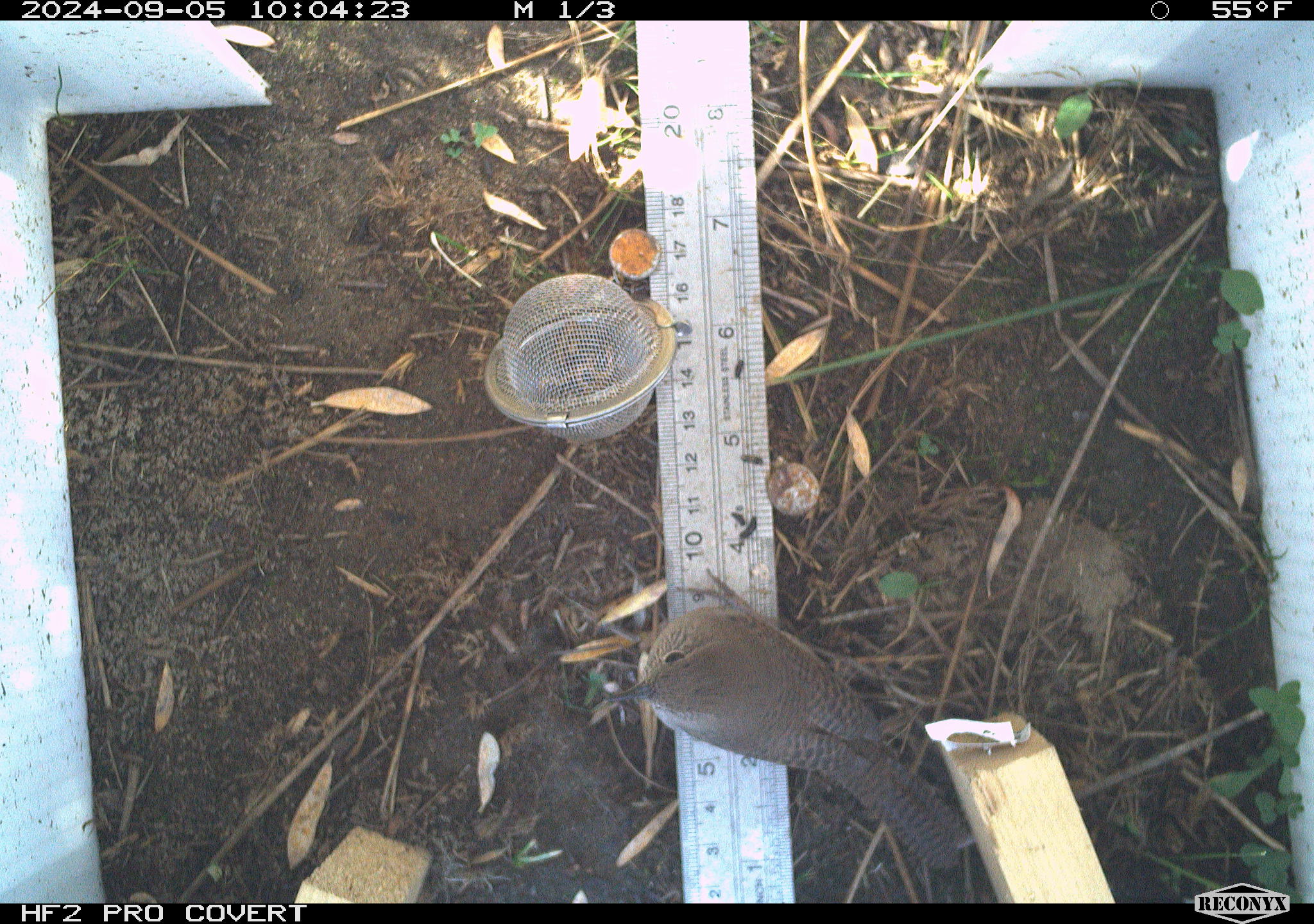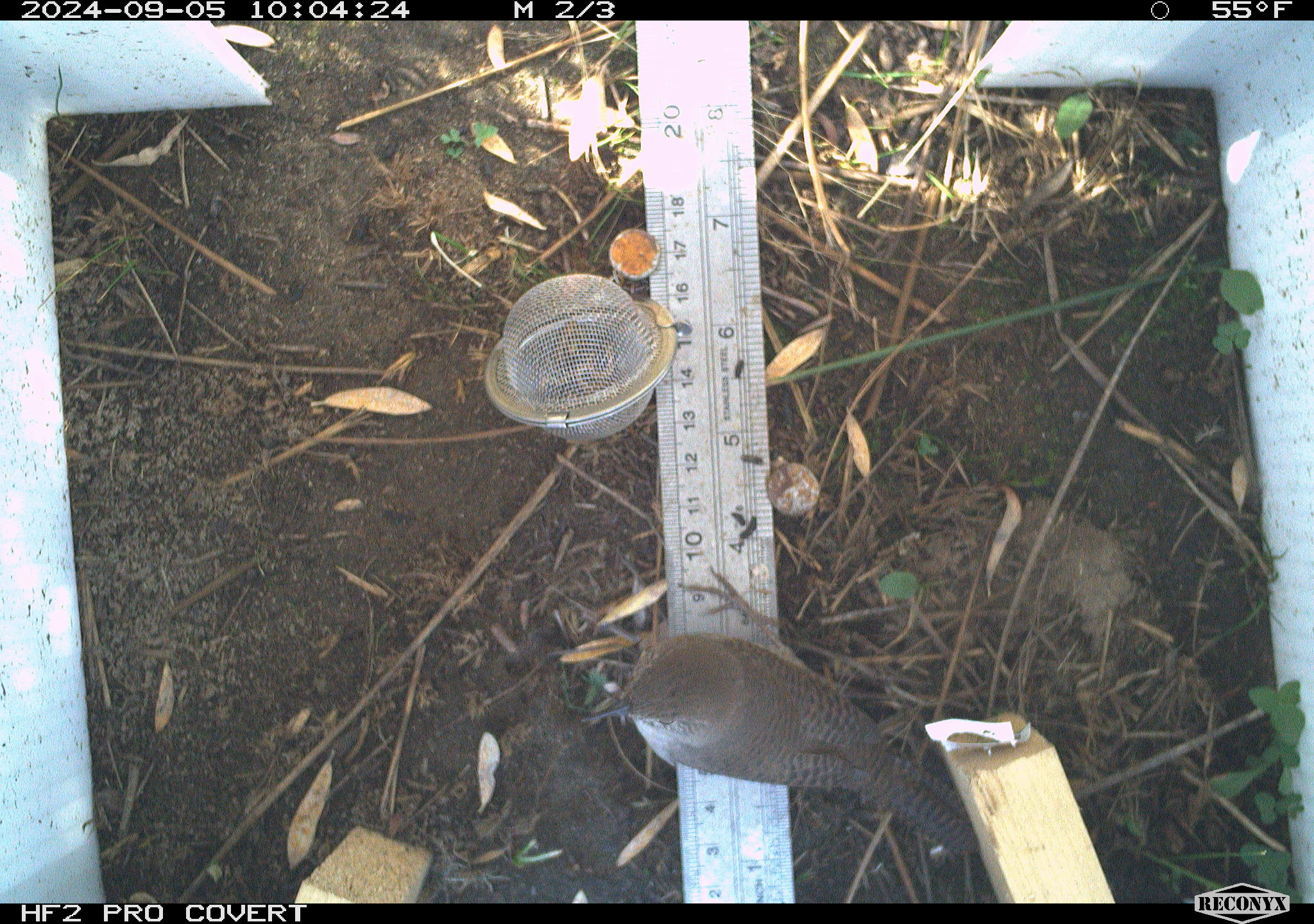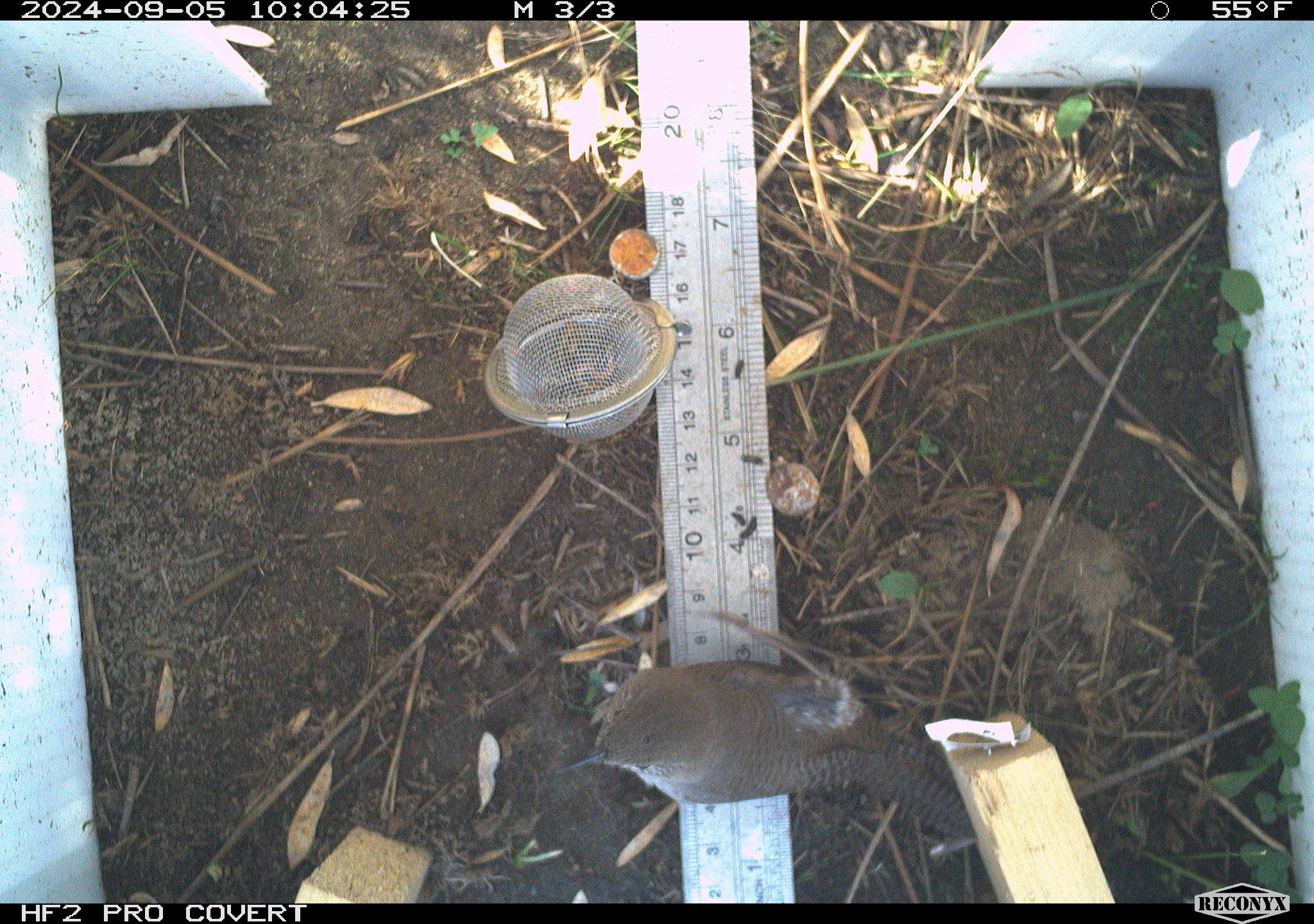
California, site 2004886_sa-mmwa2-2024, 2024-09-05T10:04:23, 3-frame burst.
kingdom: Animalia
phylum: Chordata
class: Aves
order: Passeriformes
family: Troglodytidae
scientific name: Troglodytidae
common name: wren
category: troglodytidae family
Troglodytidae family (wren) (Troglodytidae).